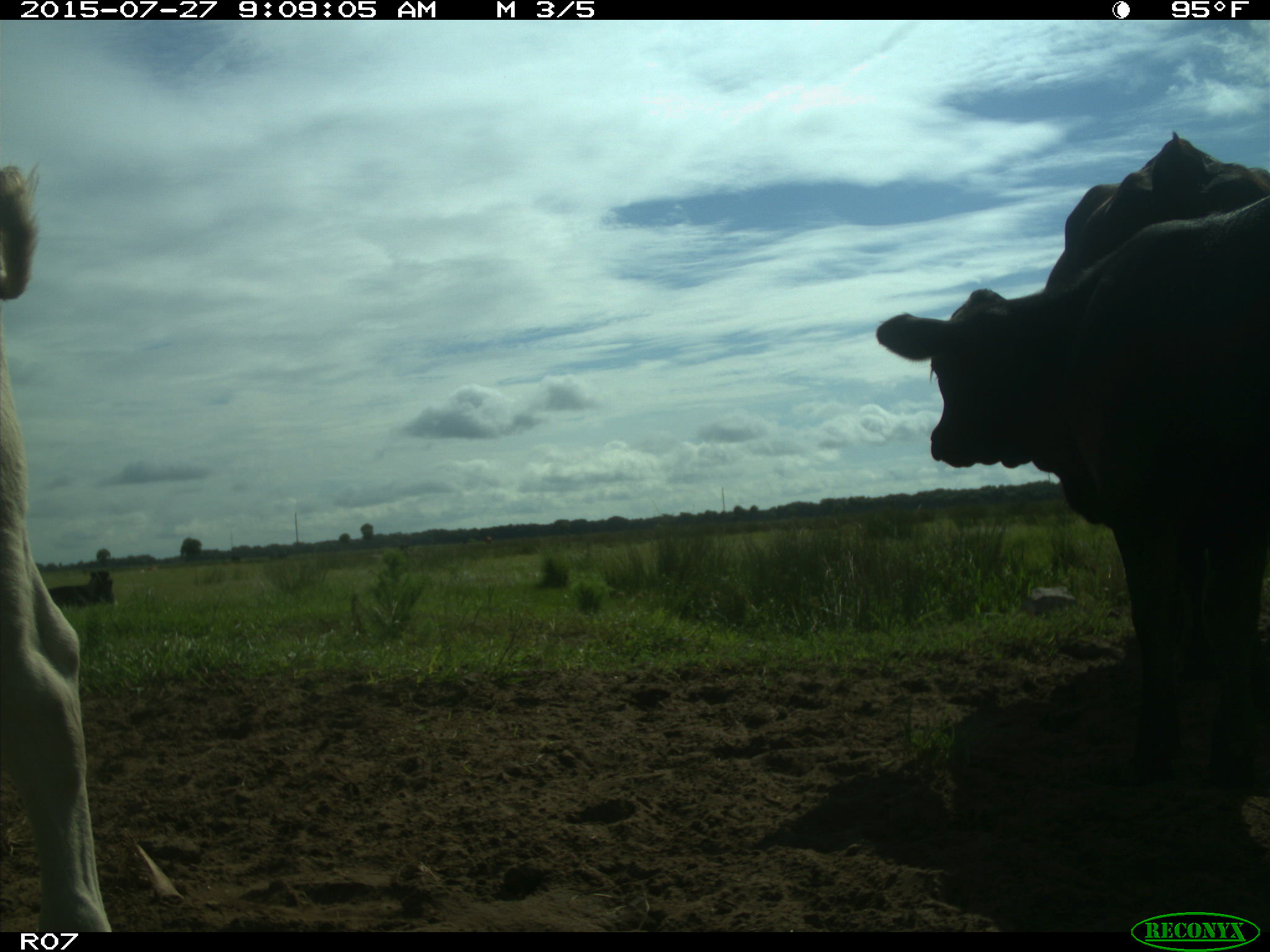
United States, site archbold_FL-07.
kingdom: Animalia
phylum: Chordata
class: Mammalia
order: Artiodactyla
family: Bovidae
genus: Bos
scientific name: Bos taurus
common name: domestic cow